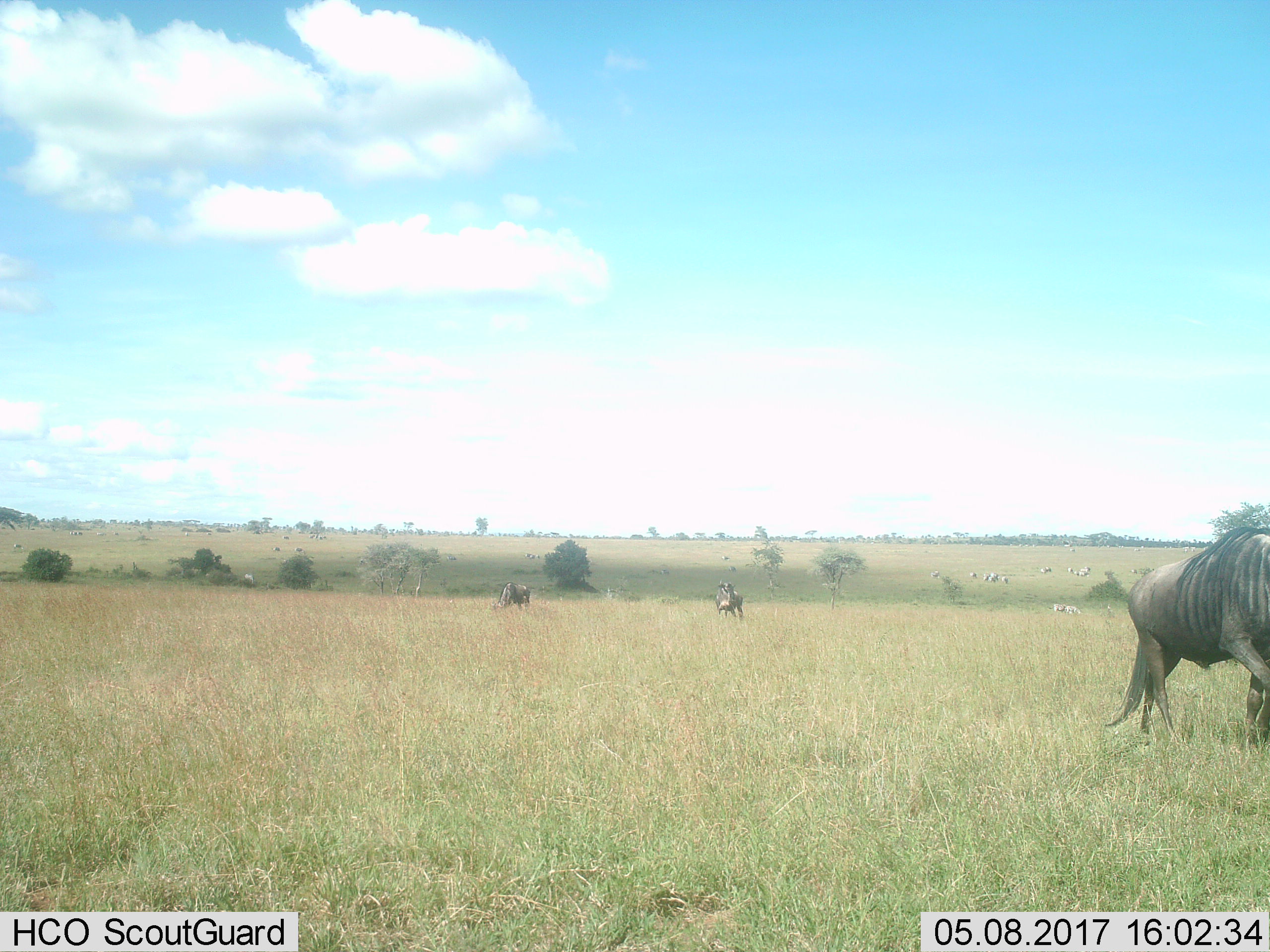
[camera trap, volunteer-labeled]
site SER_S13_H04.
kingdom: Animalia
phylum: Chordata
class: Mammalia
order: Artiodactyla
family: Bovidae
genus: Connochaetes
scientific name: Connochaetes taurinus taurinus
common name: blue wildebeest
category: wildebeestblue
Wildebeestblue (blue wildebeest) (Connochaetes taurinus taurinus), count 3. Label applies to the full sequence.